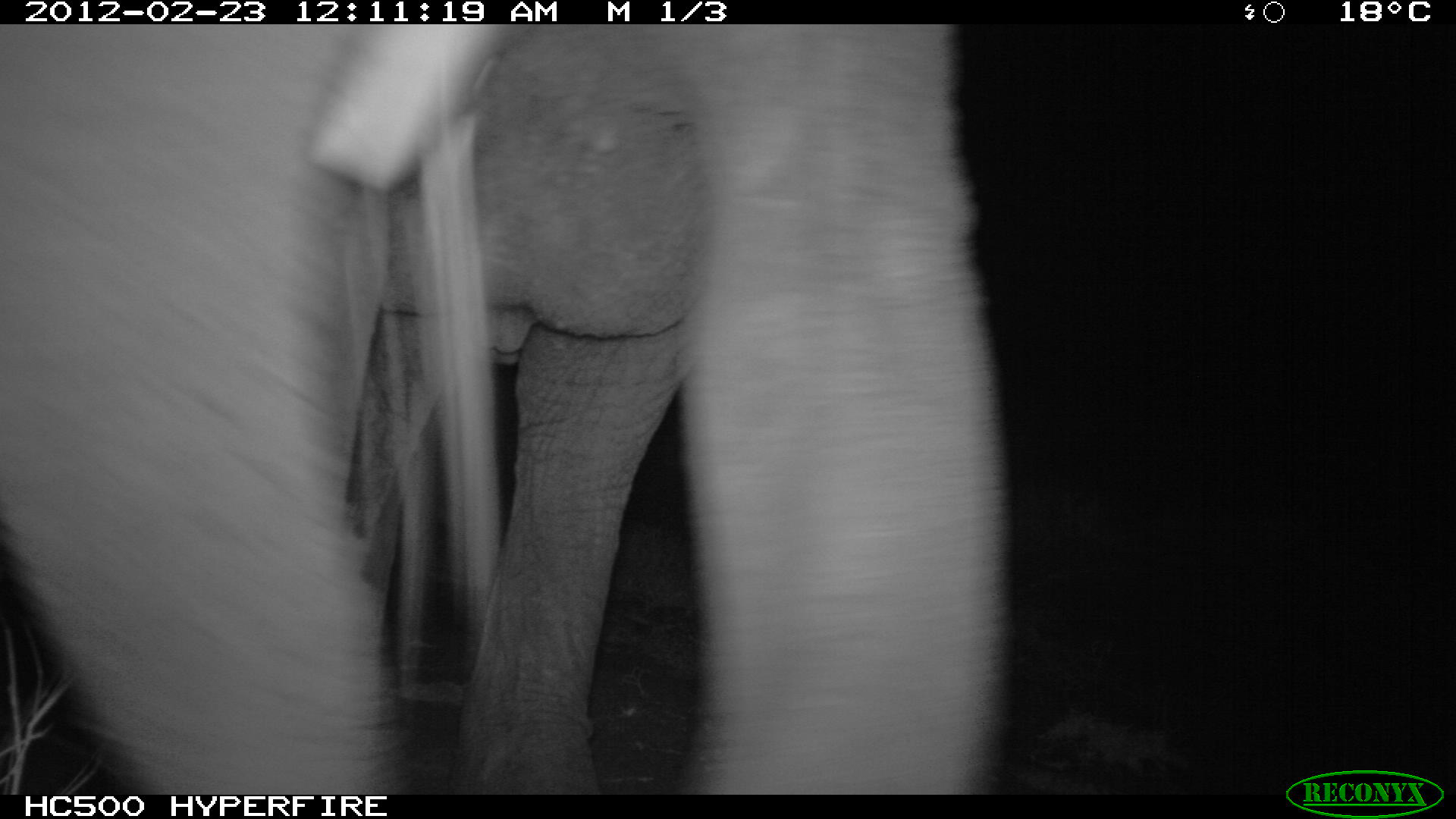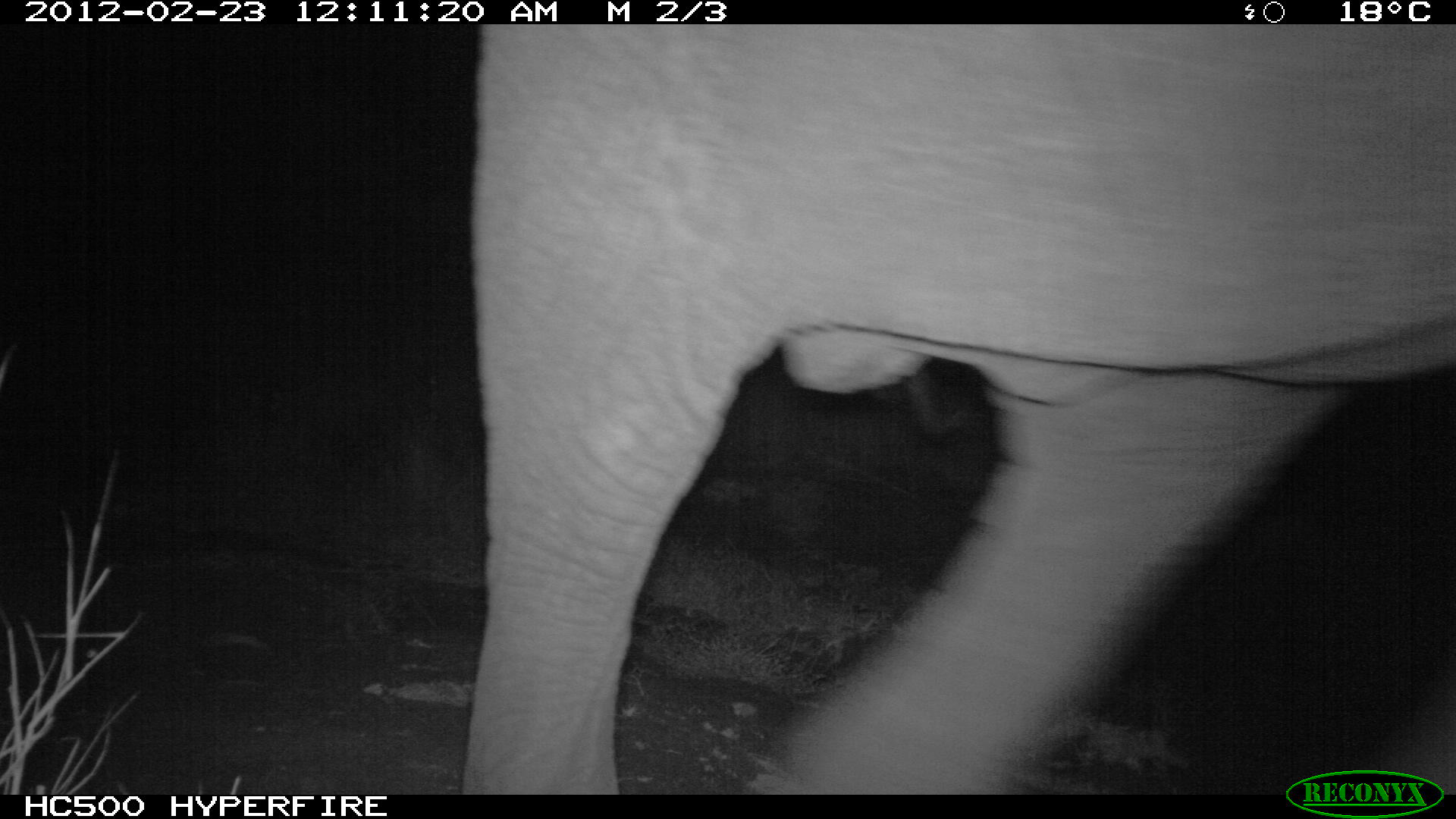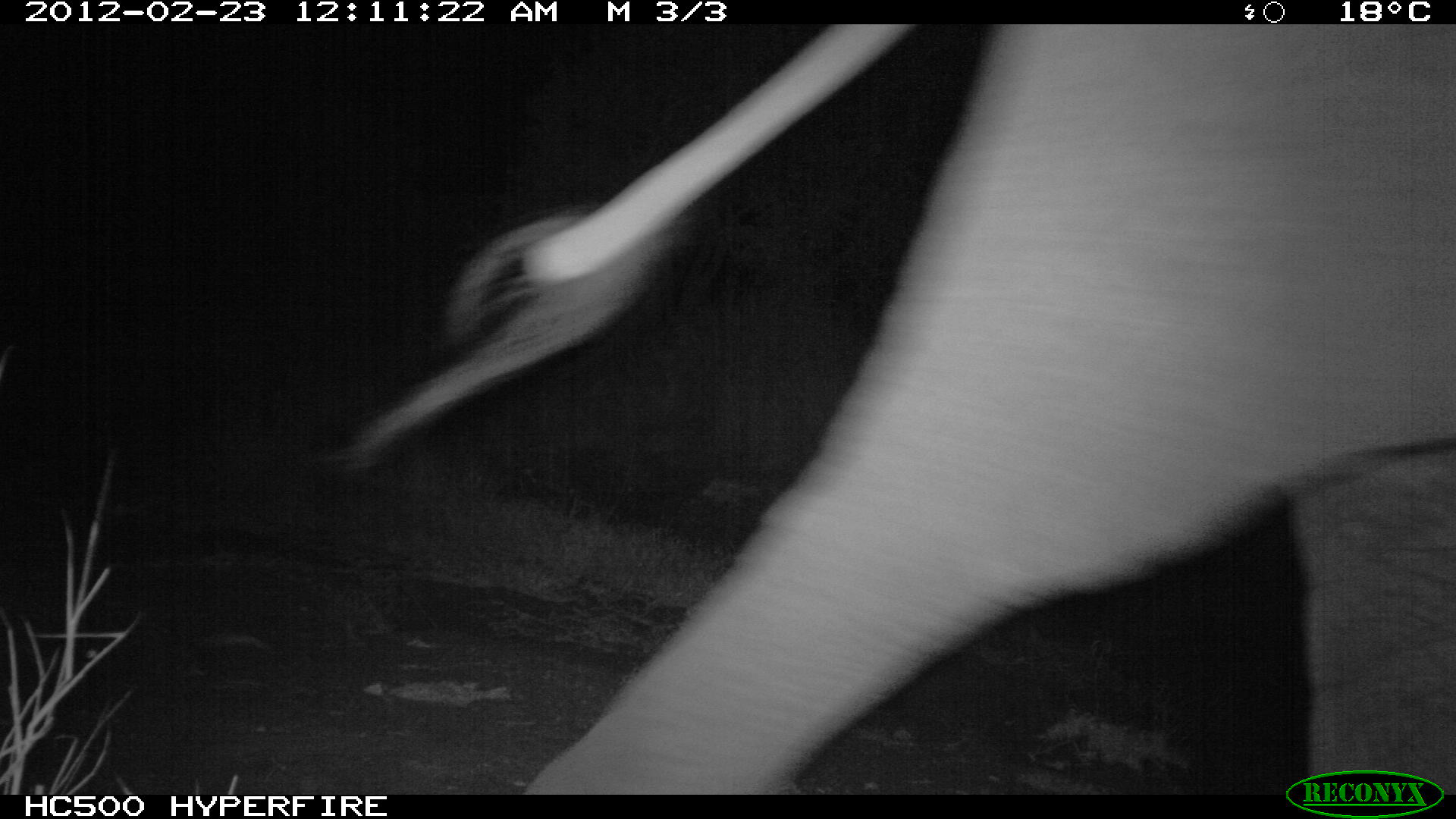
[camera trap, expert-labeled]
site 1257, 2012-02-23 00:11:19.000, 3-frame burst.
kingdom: Animalia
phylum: Chordata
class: Mammalia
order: Proboscidea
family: Elephantidae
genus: Loxodonta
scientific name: Loxodonta africana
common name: african bush elephant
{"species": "Loxodonta africana (african bush elephant)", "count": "1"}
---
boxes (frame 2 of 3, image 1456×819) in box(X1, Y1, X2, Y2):
loxodonta africana: box(450, 23, 1455, 794)